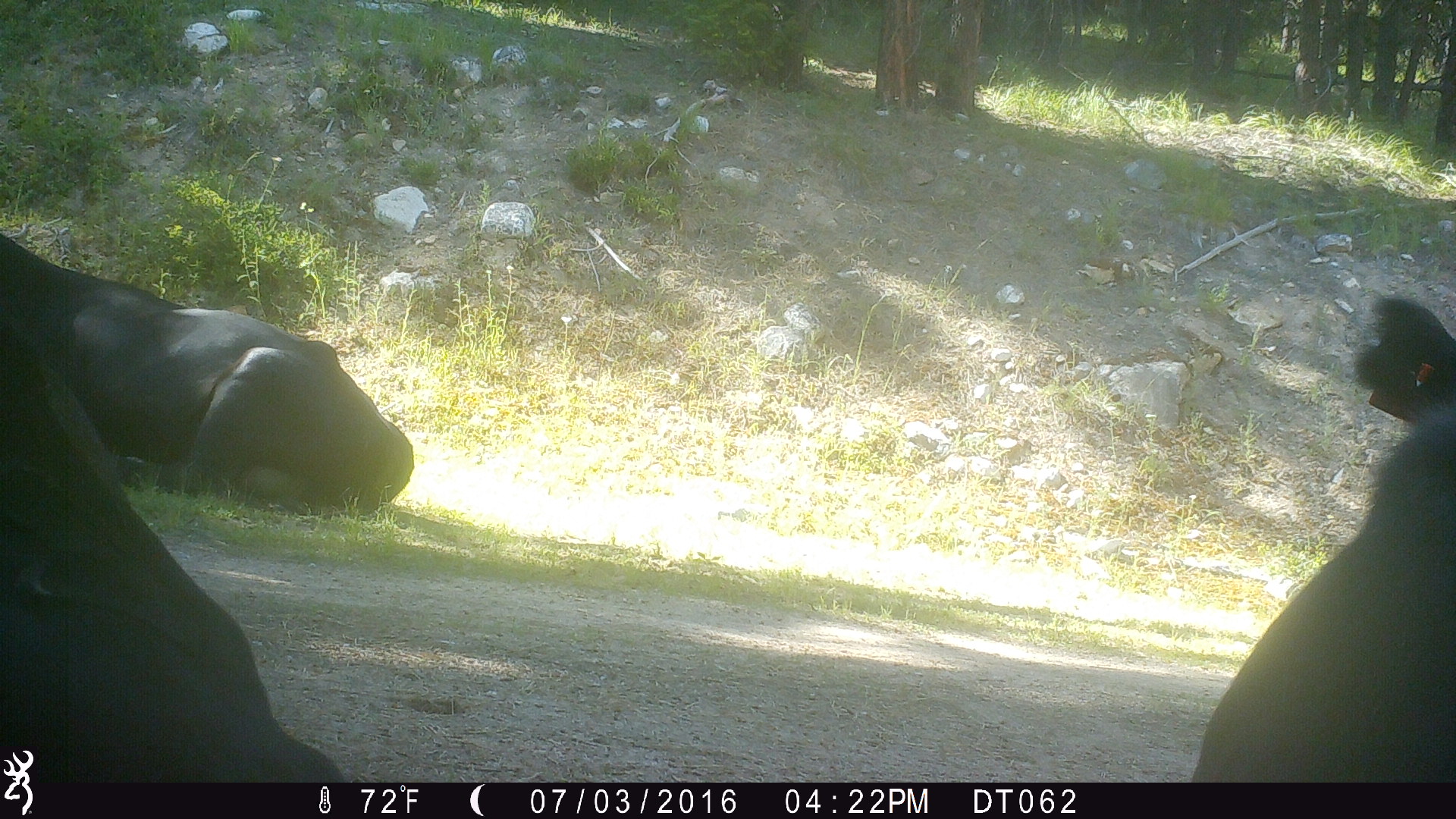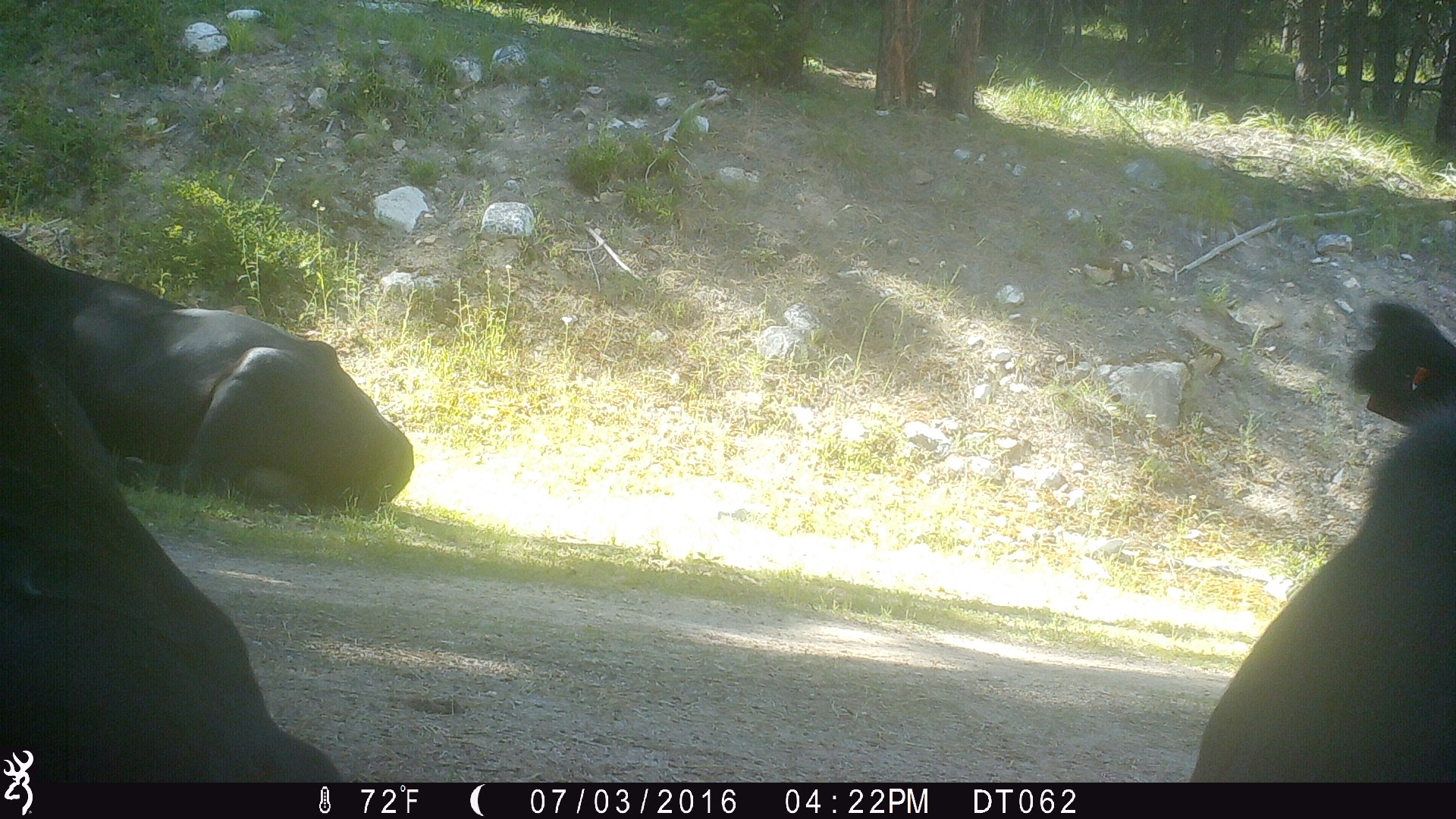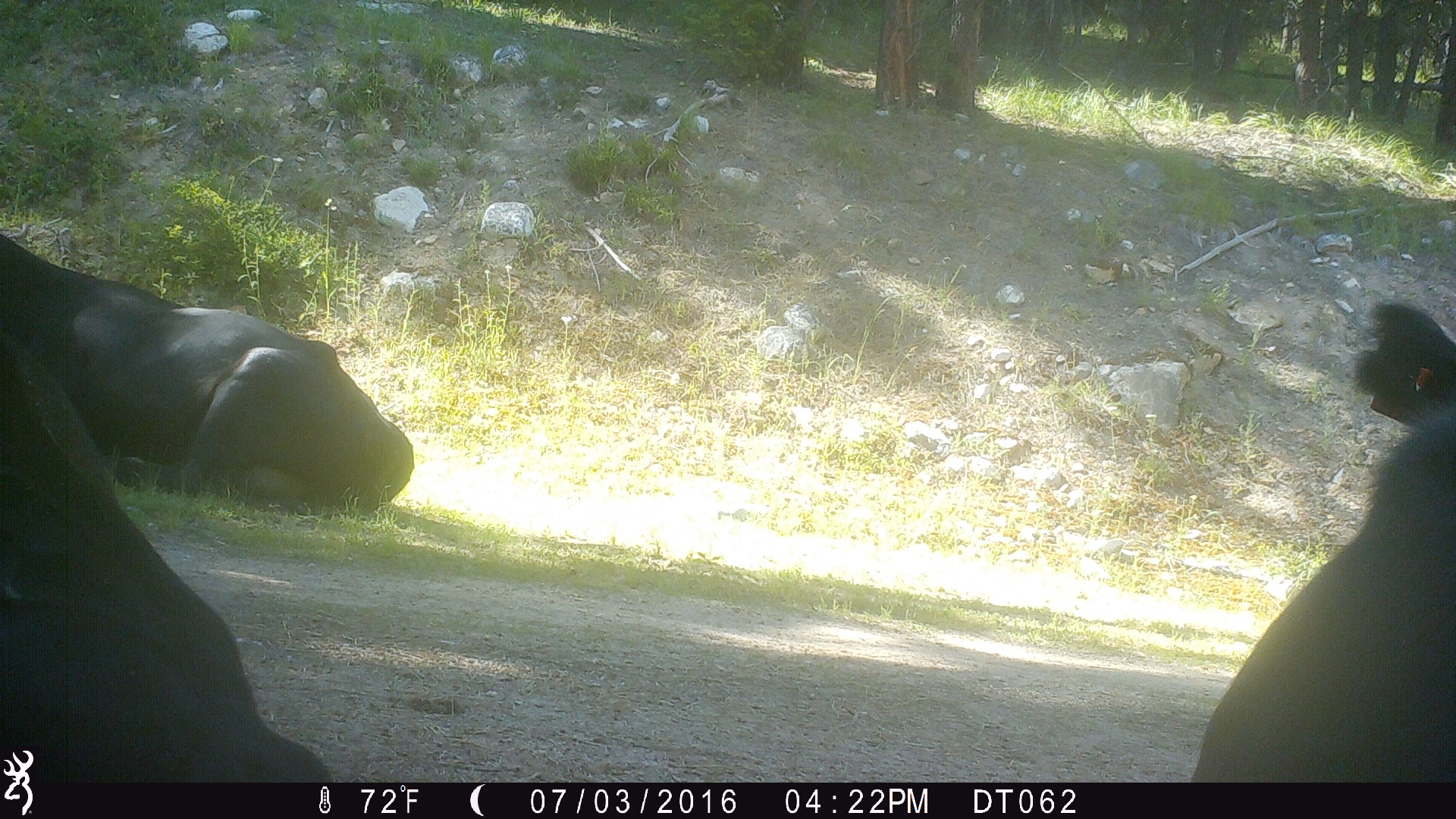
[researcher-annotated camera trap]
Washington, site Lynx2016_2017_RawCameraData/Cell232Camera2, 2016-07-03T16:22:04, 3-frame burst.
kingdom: Animalia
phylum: Chordata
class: Mammalia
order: Artiodactyla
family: Bovidae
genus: Bos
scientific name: Bos taurus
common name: domestic cattle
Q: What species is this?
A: Domestic cattle (Bos taurus).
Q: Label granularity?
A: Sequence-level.